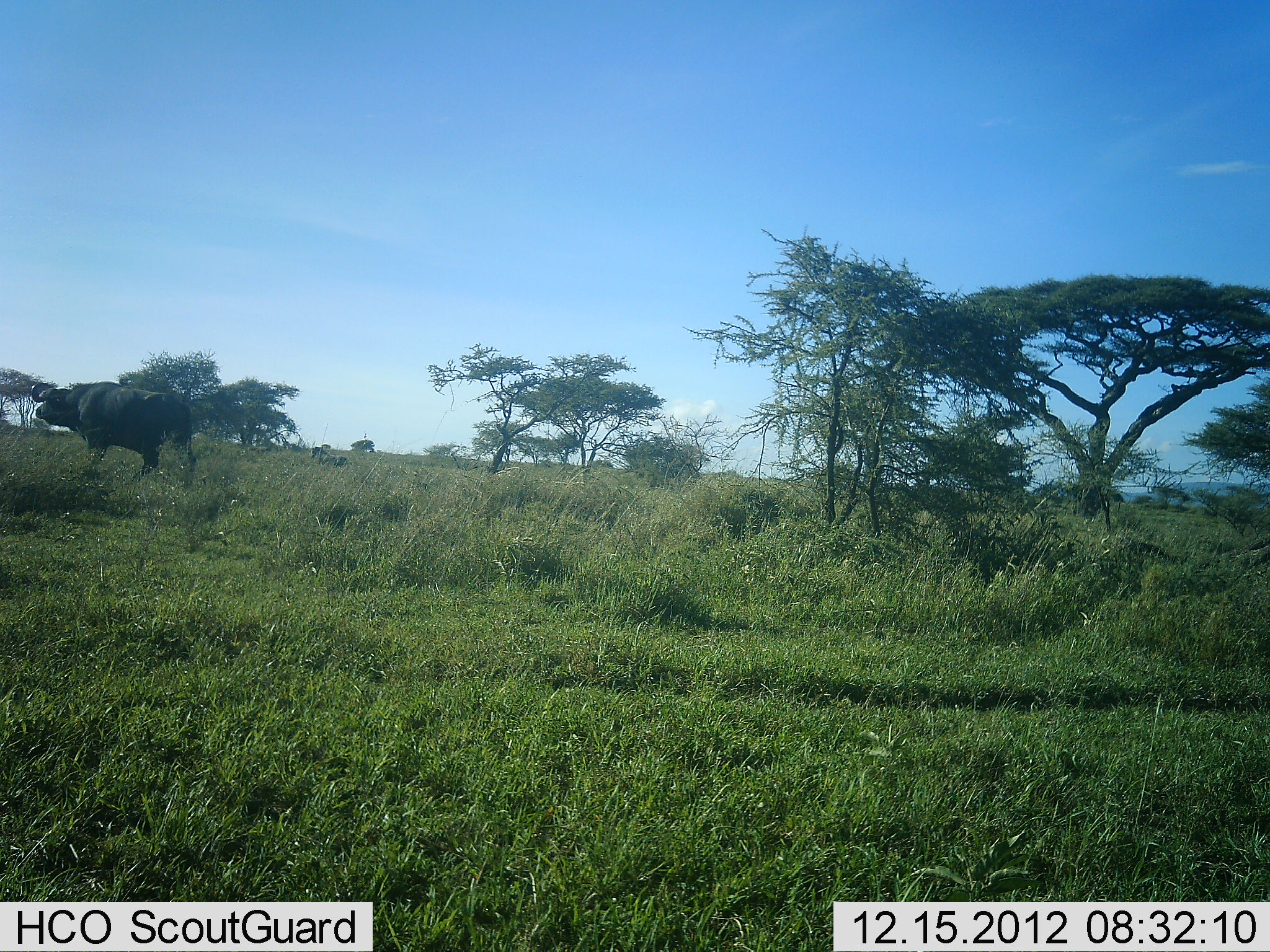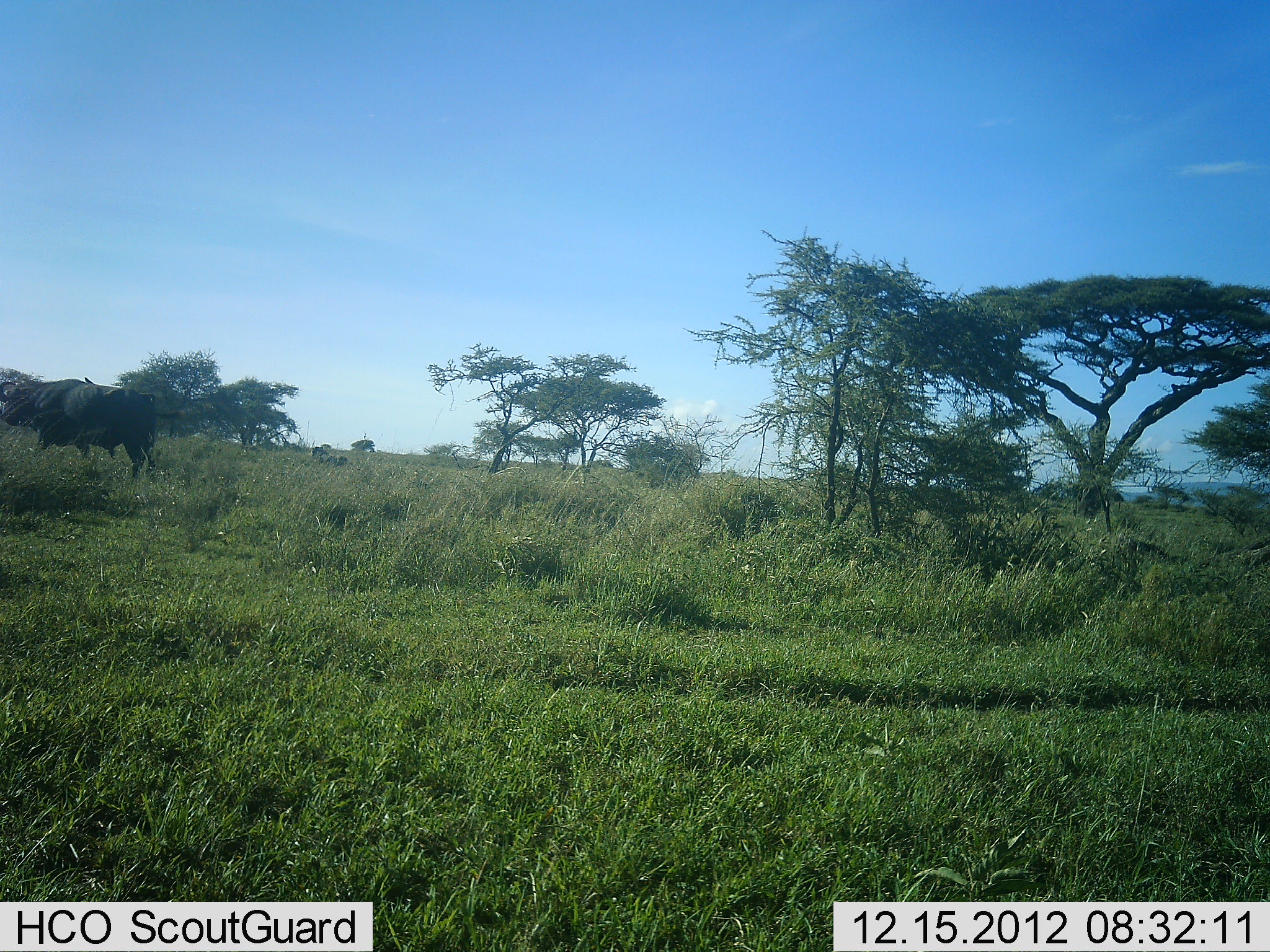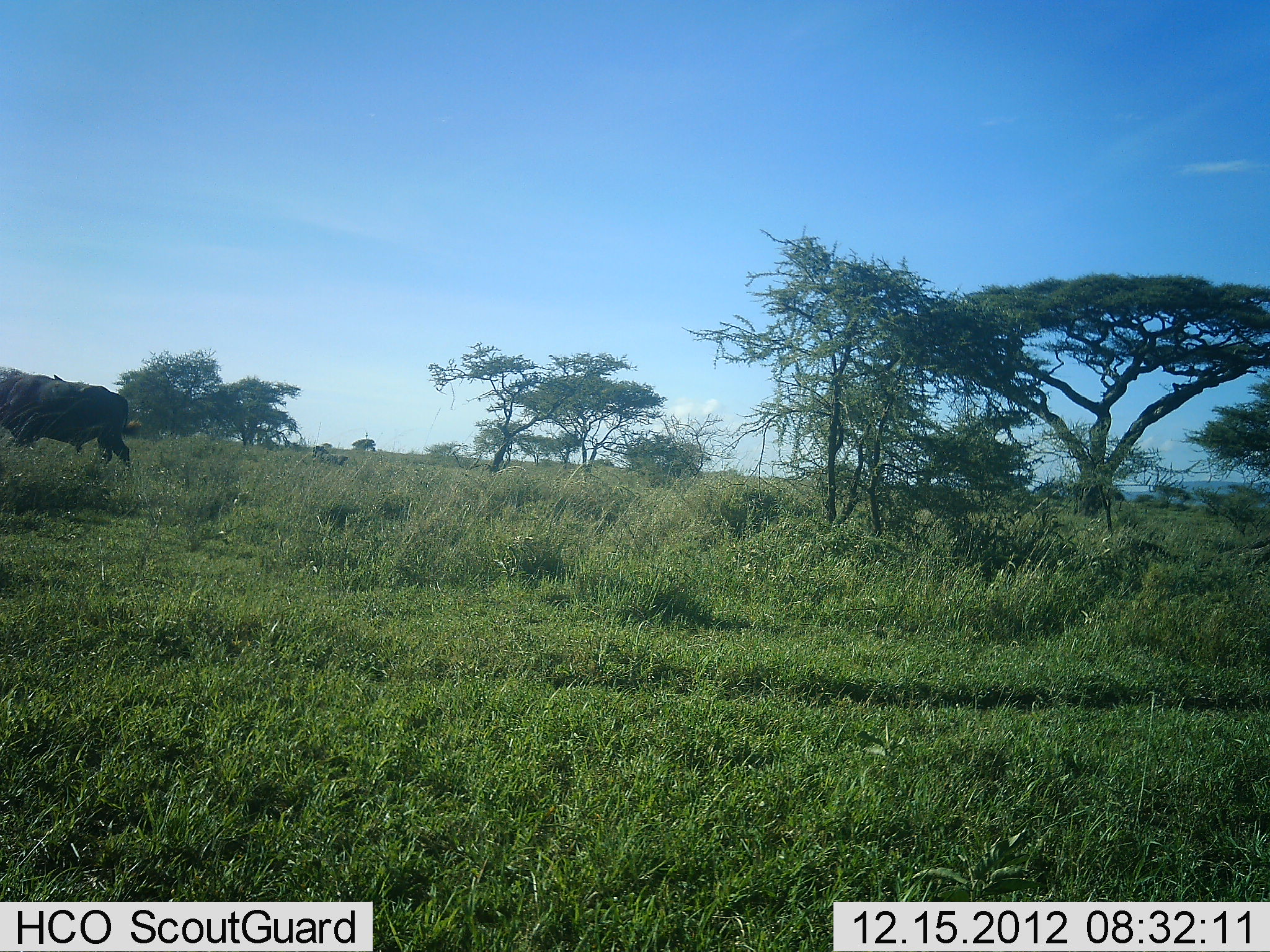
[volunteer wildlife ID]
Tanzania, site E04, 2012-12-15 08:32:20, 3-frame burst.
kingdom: Animalia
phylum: Chordata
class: Mammalia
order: Artiodactyla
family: Bovidae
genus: Syncerus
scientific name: Syncerus caffer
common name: cape buffalo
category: buffalo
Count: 1.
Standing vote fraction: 7%.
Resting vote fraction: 0%.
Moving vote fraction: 98%.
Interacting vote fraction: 2%.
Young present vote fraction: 0%.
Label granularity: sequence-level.